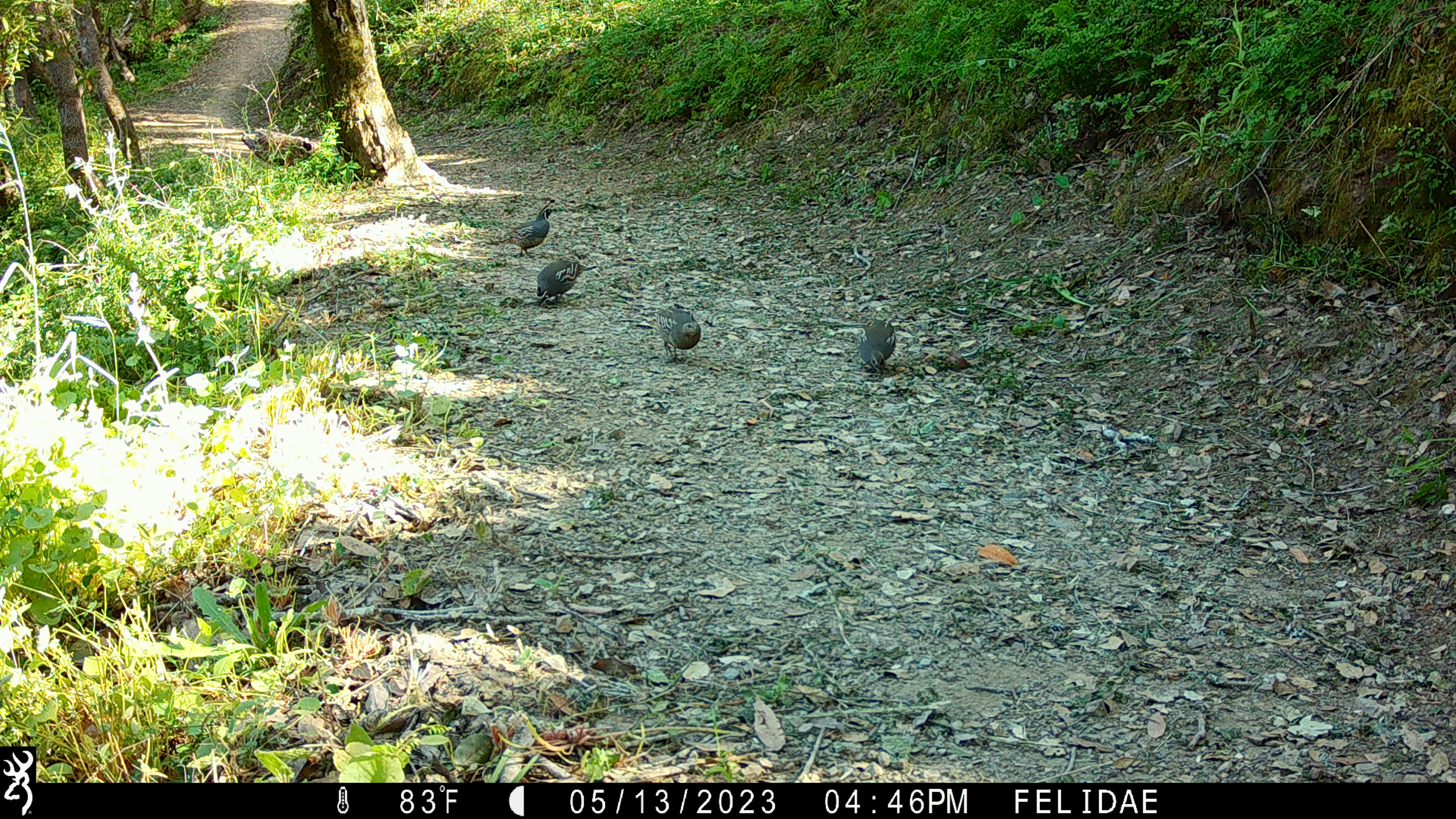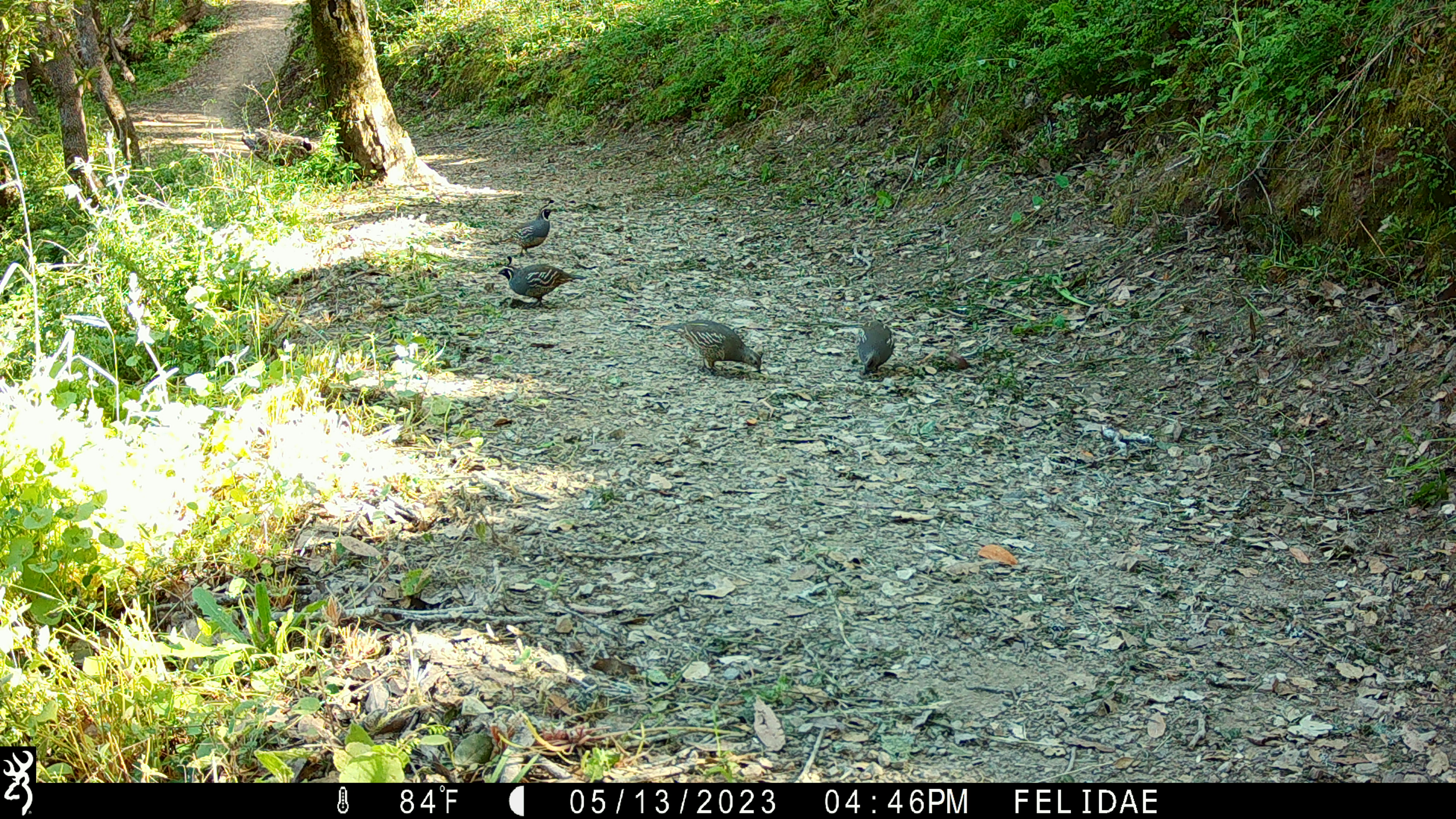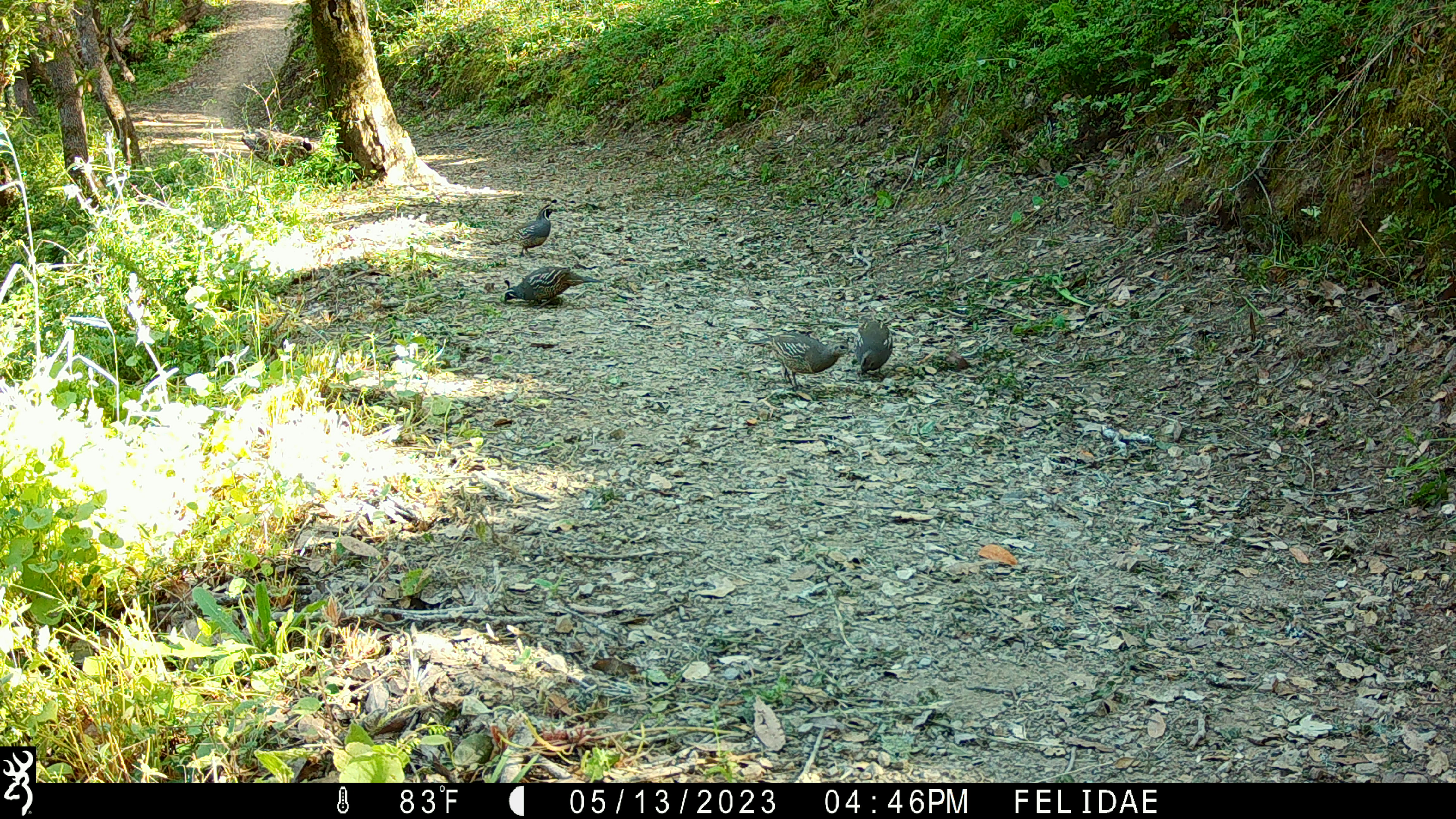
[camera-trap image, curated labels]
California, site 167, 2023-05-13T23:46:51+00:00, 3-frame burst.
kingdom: Animalia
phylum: Chordata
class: Aves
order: Galliformes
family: Odontophoridae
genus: Callipepla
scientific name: Callipepla californica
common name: california quail